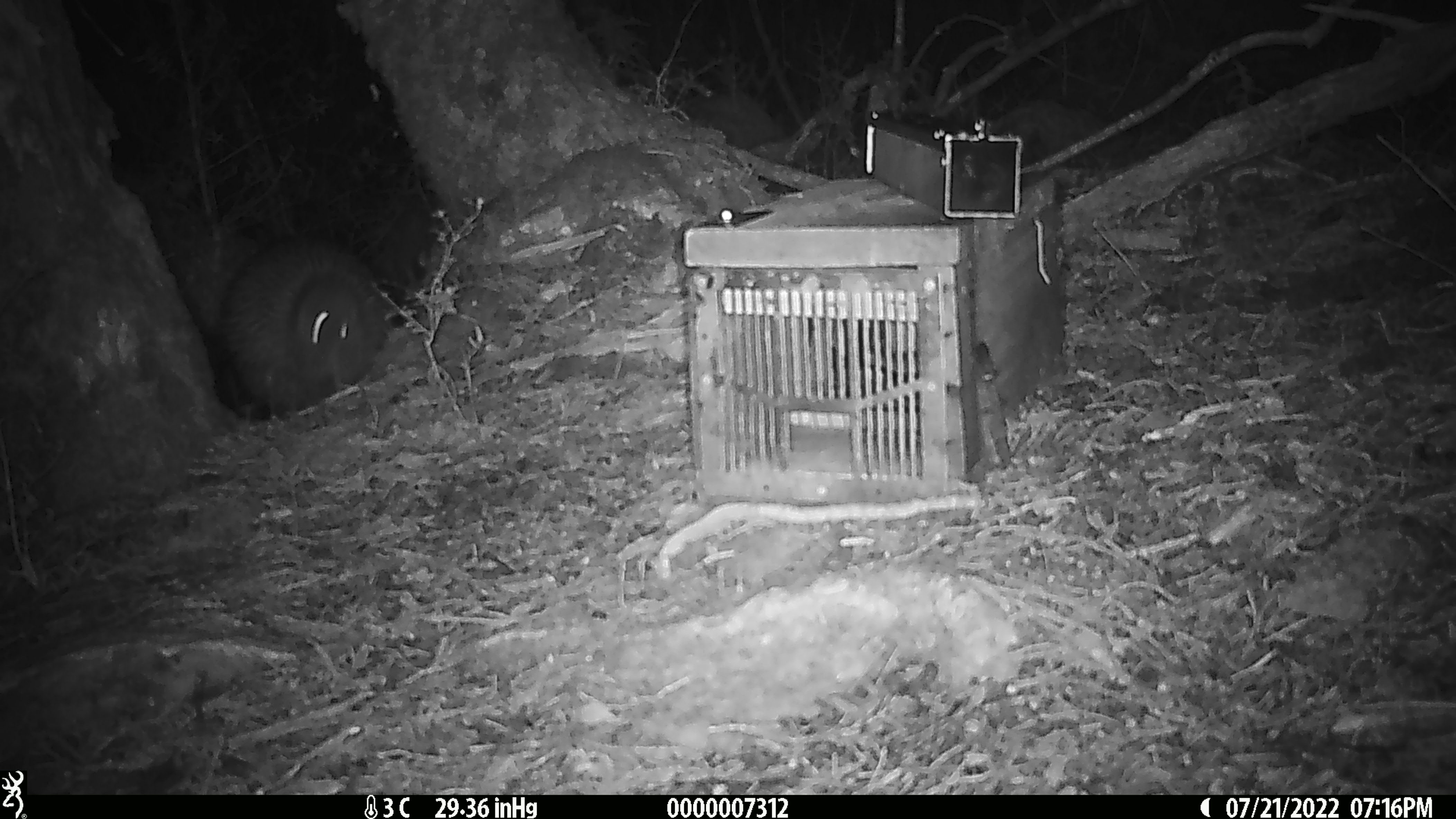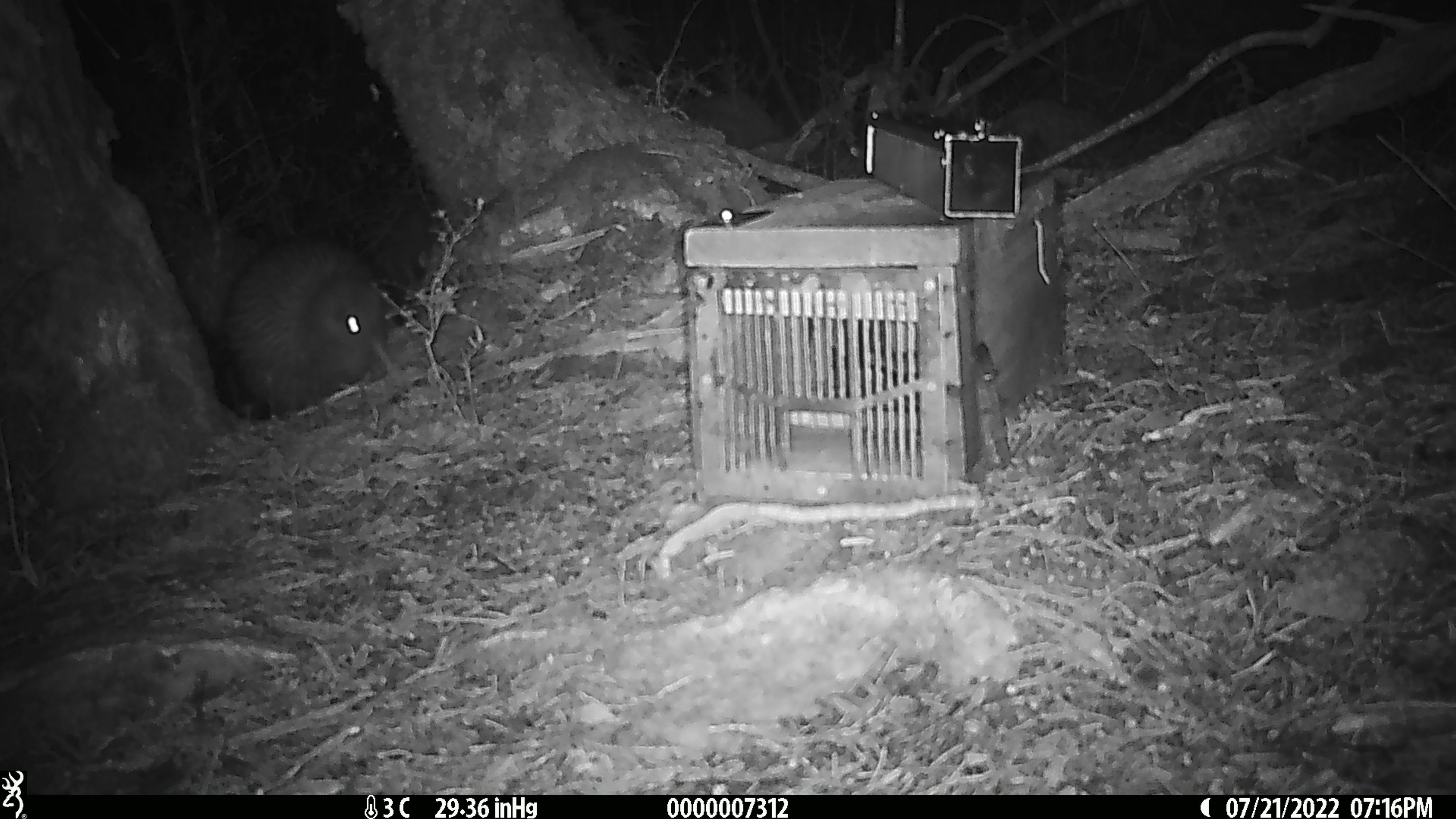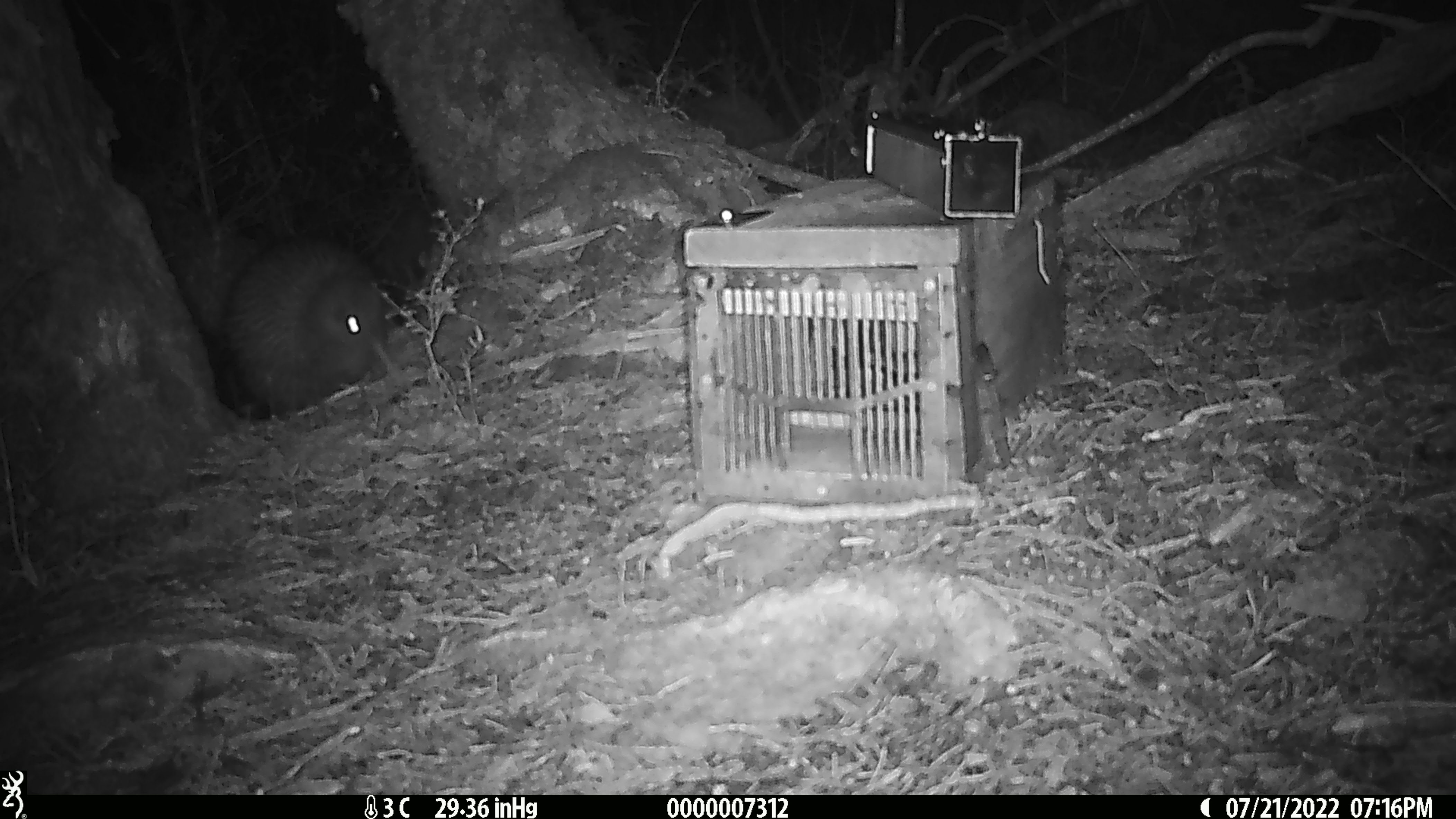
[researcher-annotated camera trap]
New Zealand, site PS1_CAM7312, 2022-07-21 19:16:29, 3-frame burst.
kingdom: Animalia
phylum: Chordata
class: Aves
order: Apterygiformes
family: Apterygidae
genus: Apteryx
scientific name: Apteryx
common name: kiwi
Kiwi (Apteryx).